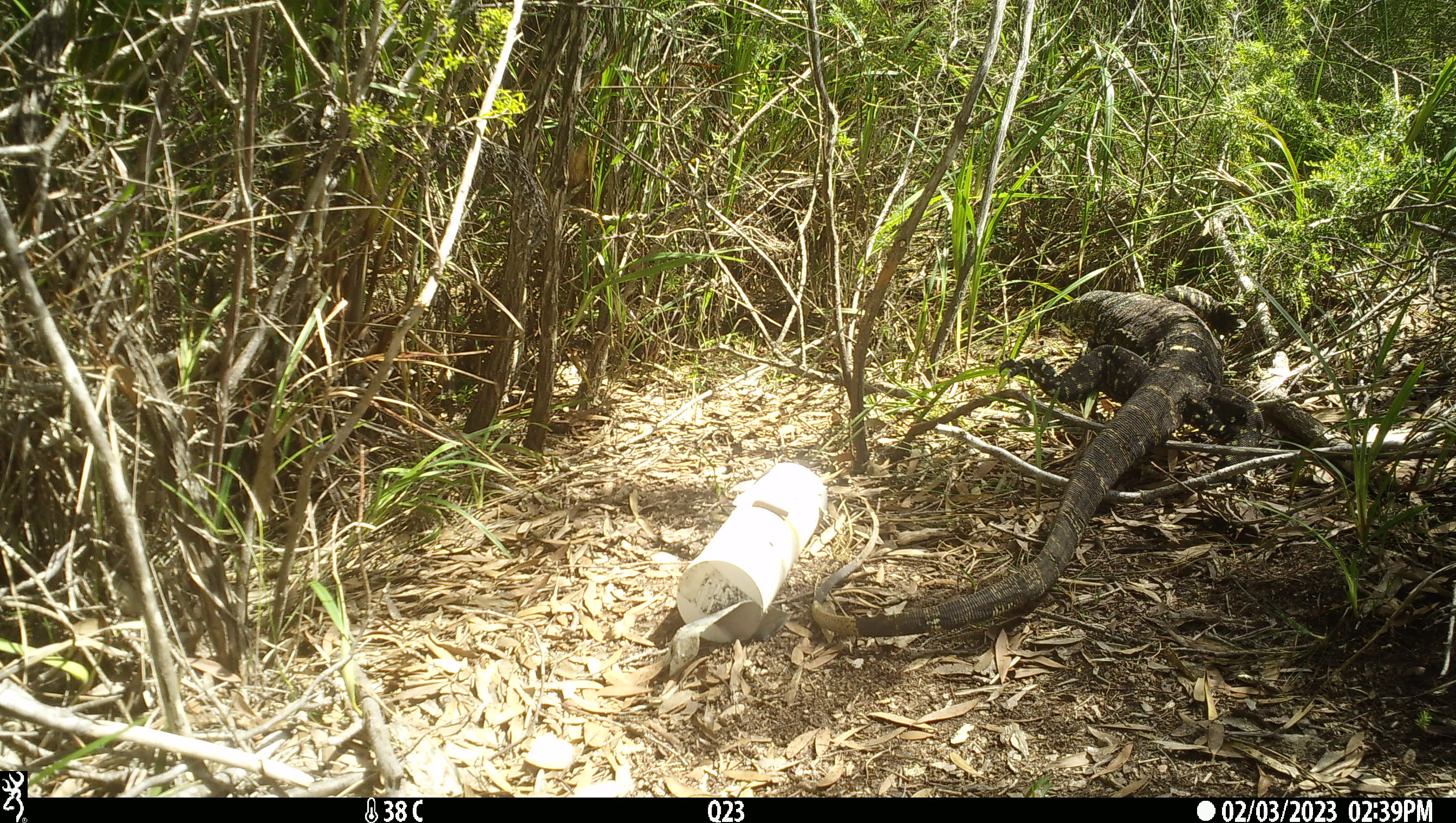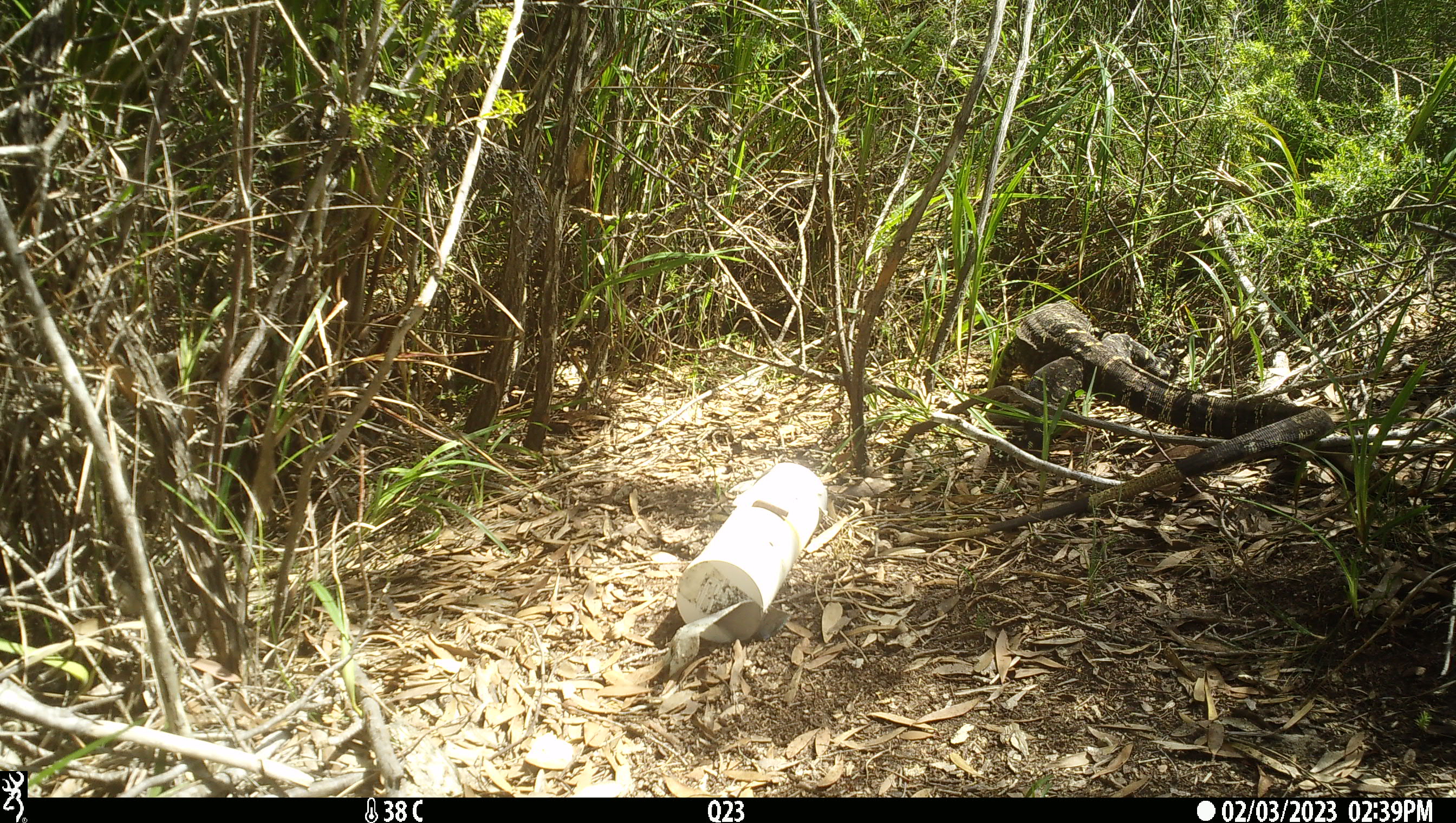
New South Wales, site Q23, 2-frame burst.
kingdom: Animalia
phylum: Chordata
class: Reptilia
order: Squamata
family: Varanidae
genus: Varanus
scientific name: Varanus varius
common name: lace monitor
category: goanna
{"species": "goanna (lace monitor) (Varanus varius)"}